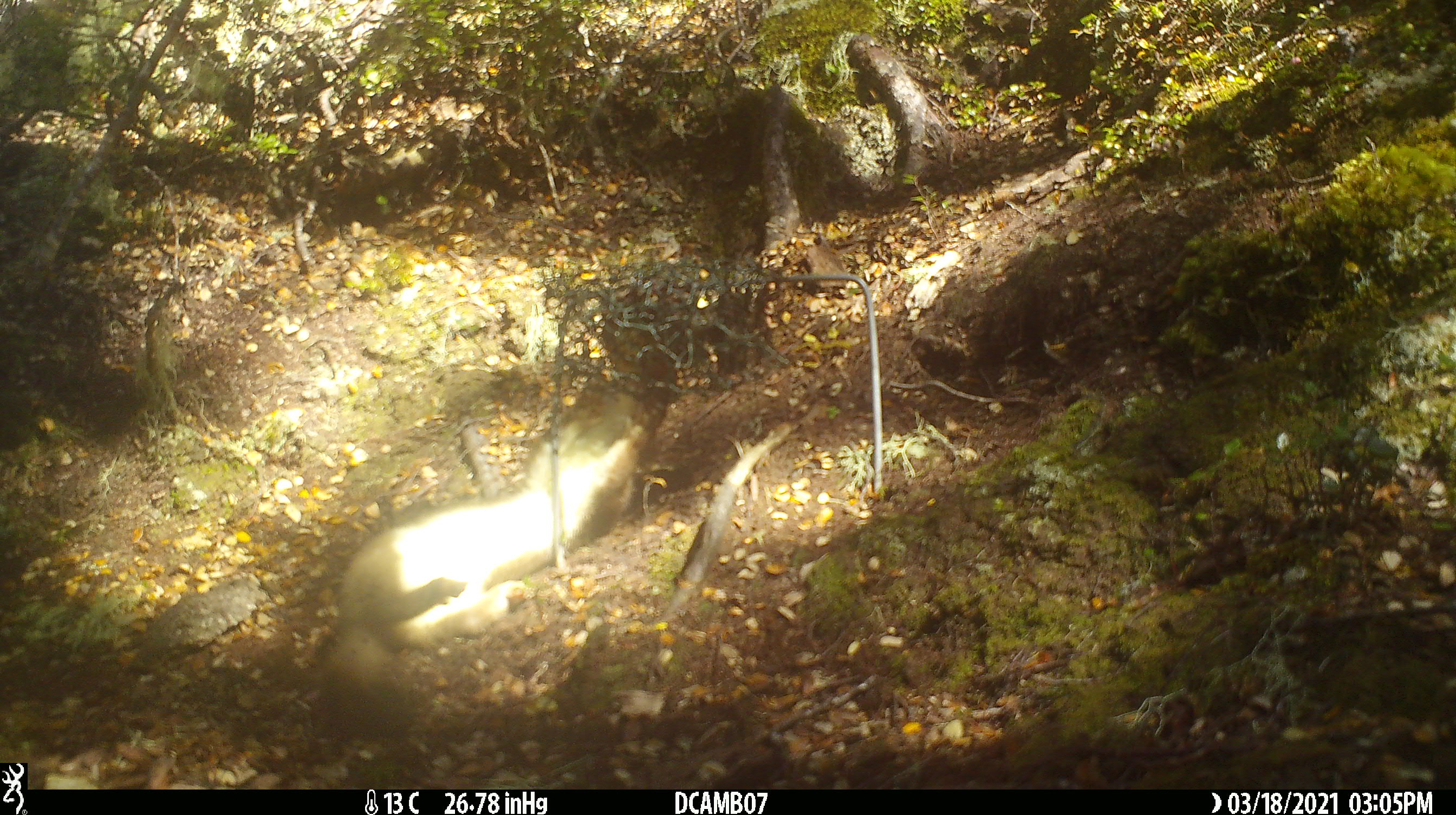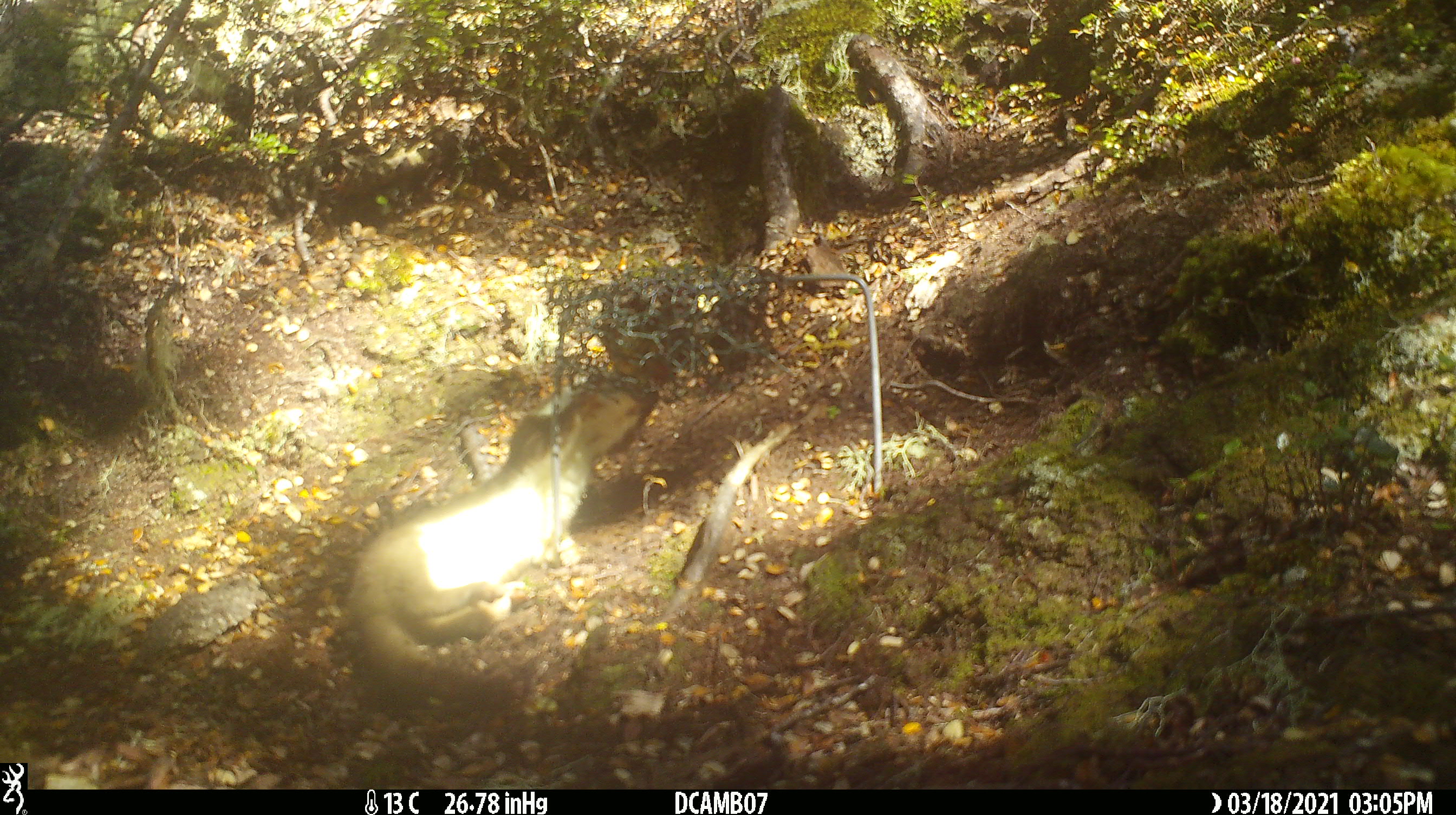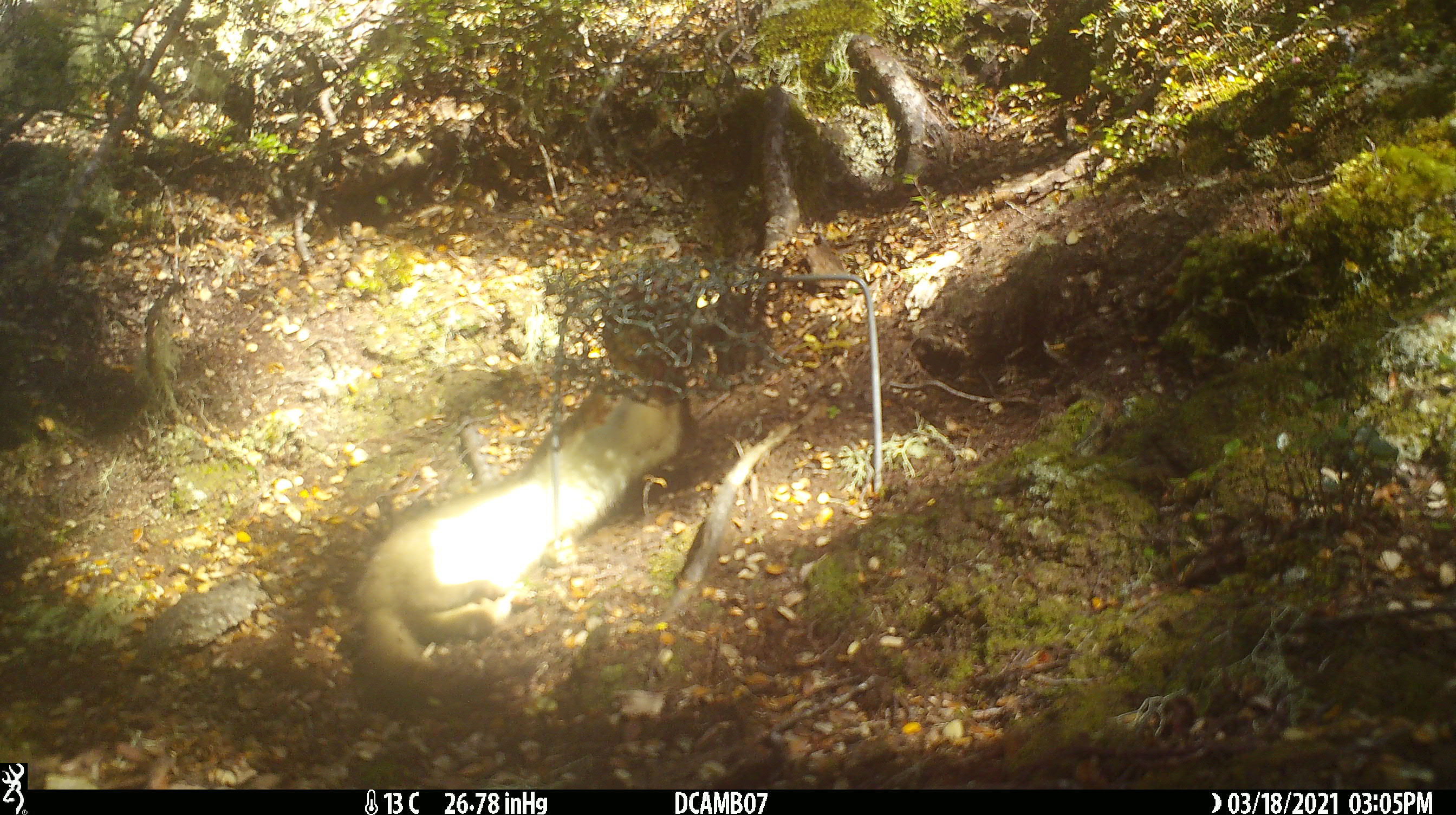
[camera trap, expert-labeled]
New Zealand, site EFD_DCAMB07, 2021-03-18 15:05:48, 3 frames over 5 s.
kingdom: Animalia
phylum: Chordata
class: Mammalia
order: Carnivora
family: Mustelidae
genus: Mustela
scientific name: Mustela erminea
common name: stoat